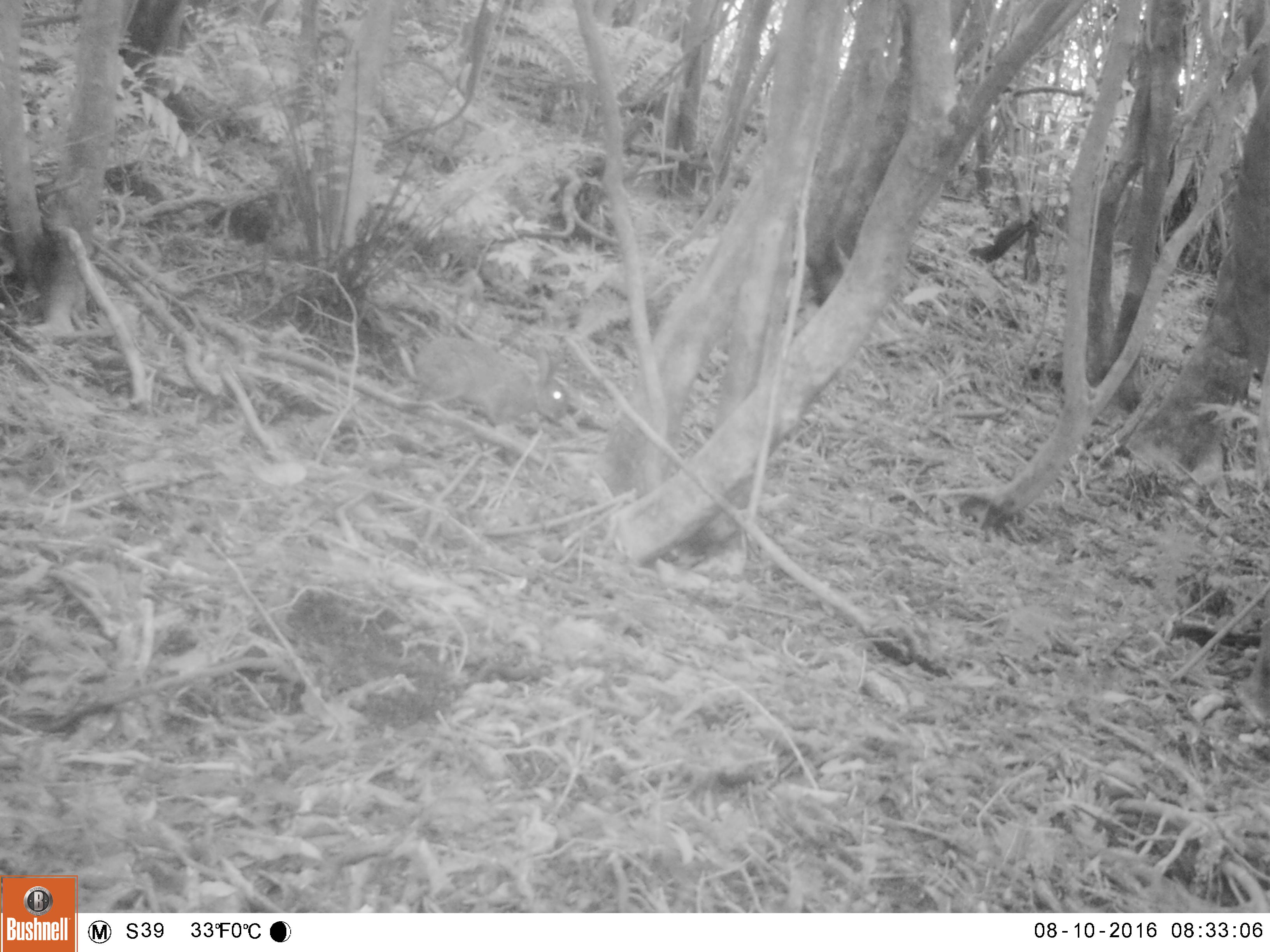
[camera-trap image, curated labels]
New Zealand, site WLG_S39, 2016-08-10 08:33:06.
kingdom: Animalia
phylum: Chordata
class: Mammalia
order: Lagomorpha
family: Leporidae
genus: Oryctolagus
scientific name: Oryctolagus cuniculus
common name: european rabbit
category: rabbit